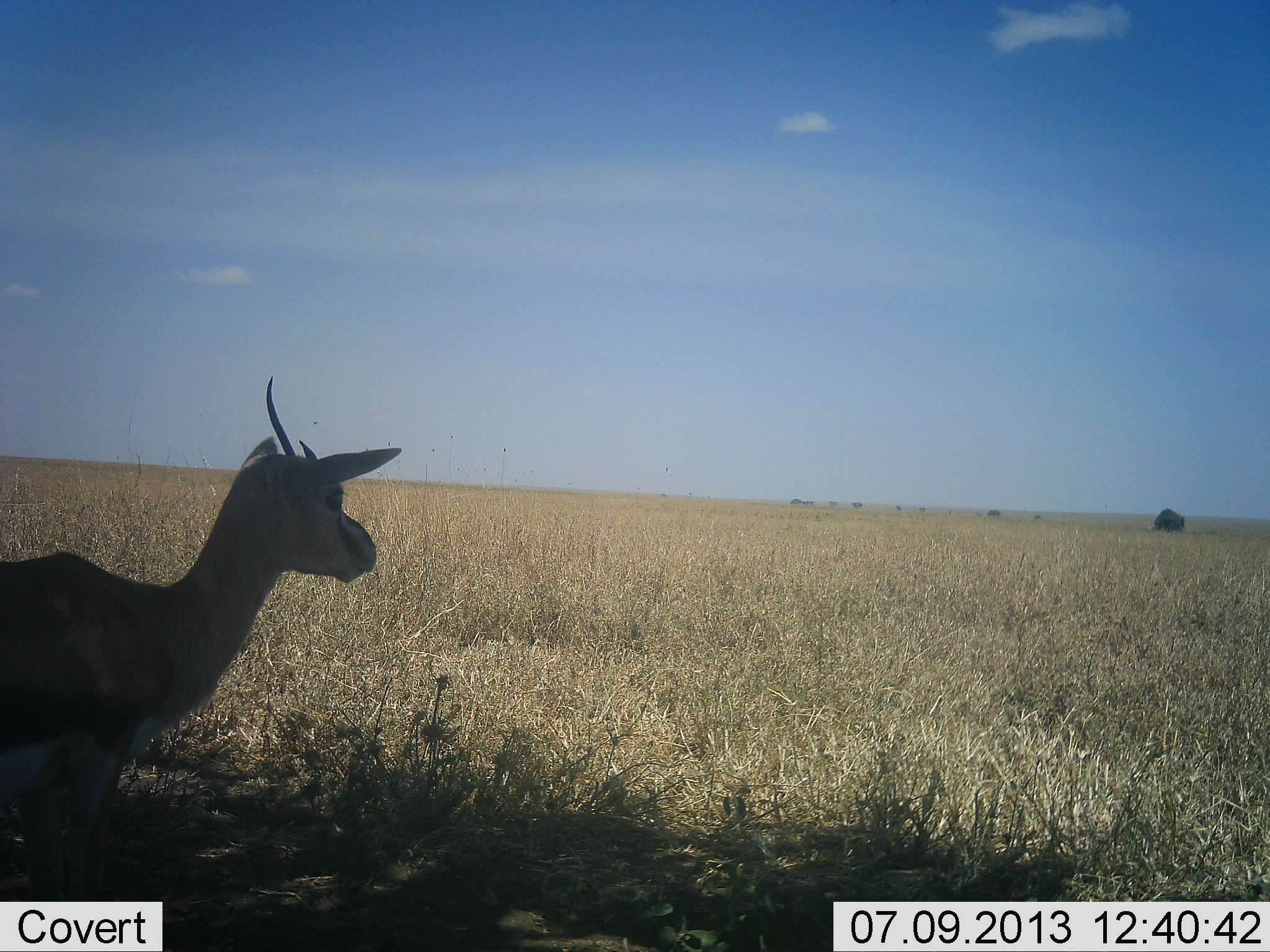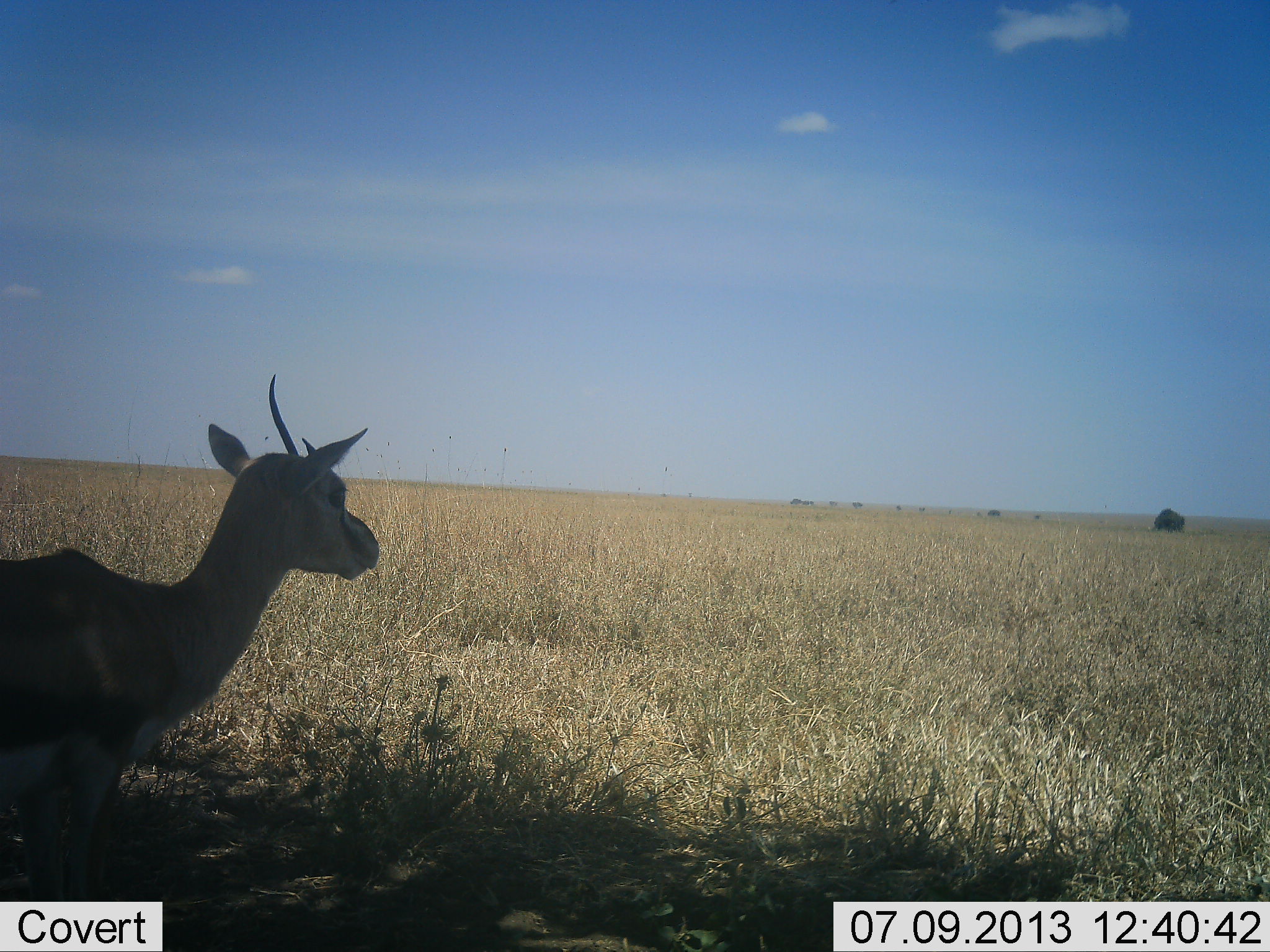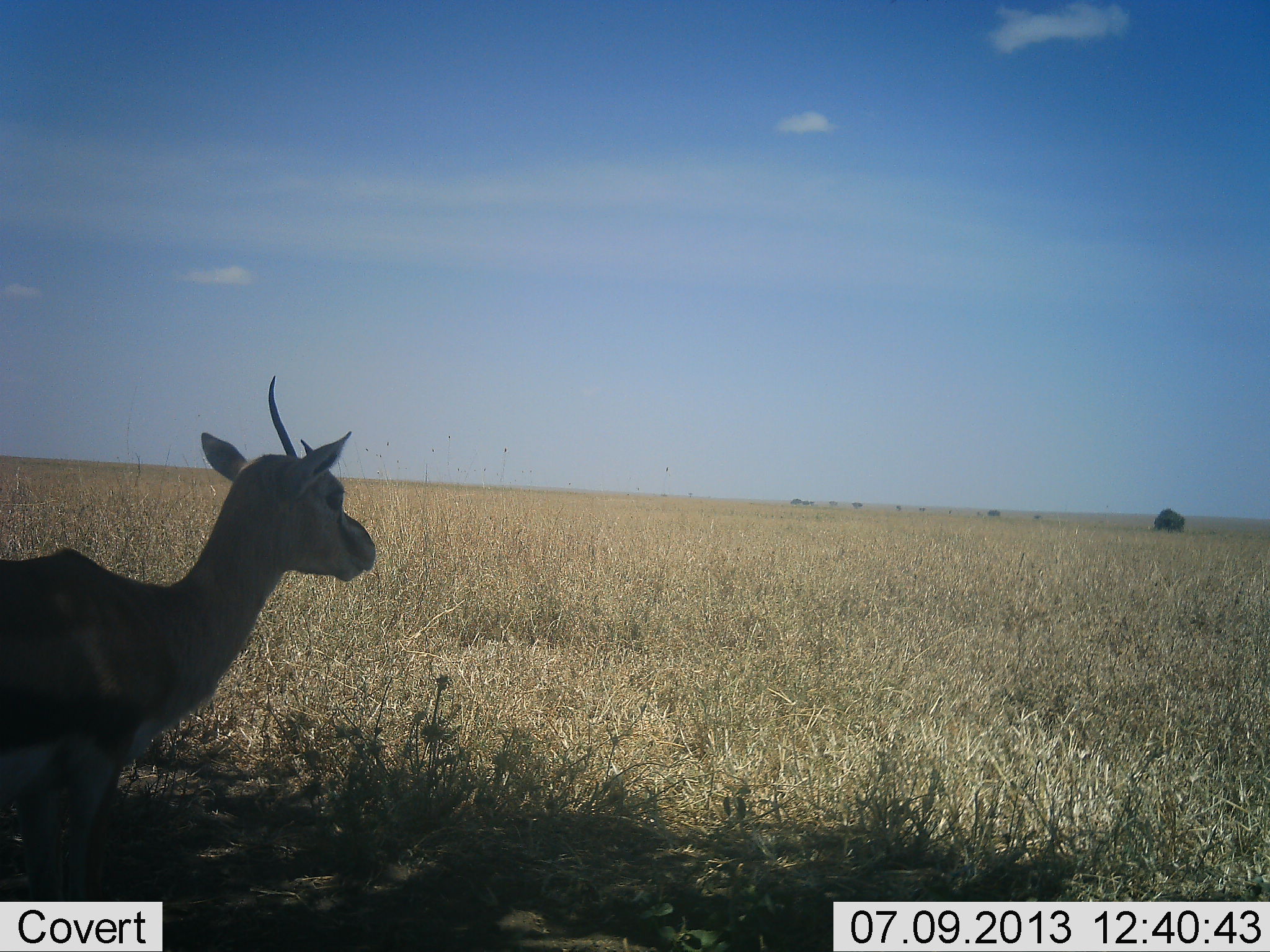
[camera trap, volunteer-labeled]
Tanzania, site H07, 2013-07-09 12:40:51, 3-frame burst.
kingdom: Animalia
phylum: Chordata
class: Mammalia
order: Artiodactyla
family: Bovidae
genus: Eudorcas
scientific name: Eudorcas thomsonii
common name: thomson's gazelle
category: gazellethomsons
Gazellethomsons (thomson's gazelle) (Eudorcas thomsonii), count 1. Behavior (volunteer vote fractions): standing 85%, resting 15%, moving 0%, interacting 0%. Young present (vote fraction): 0%. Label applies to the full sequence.